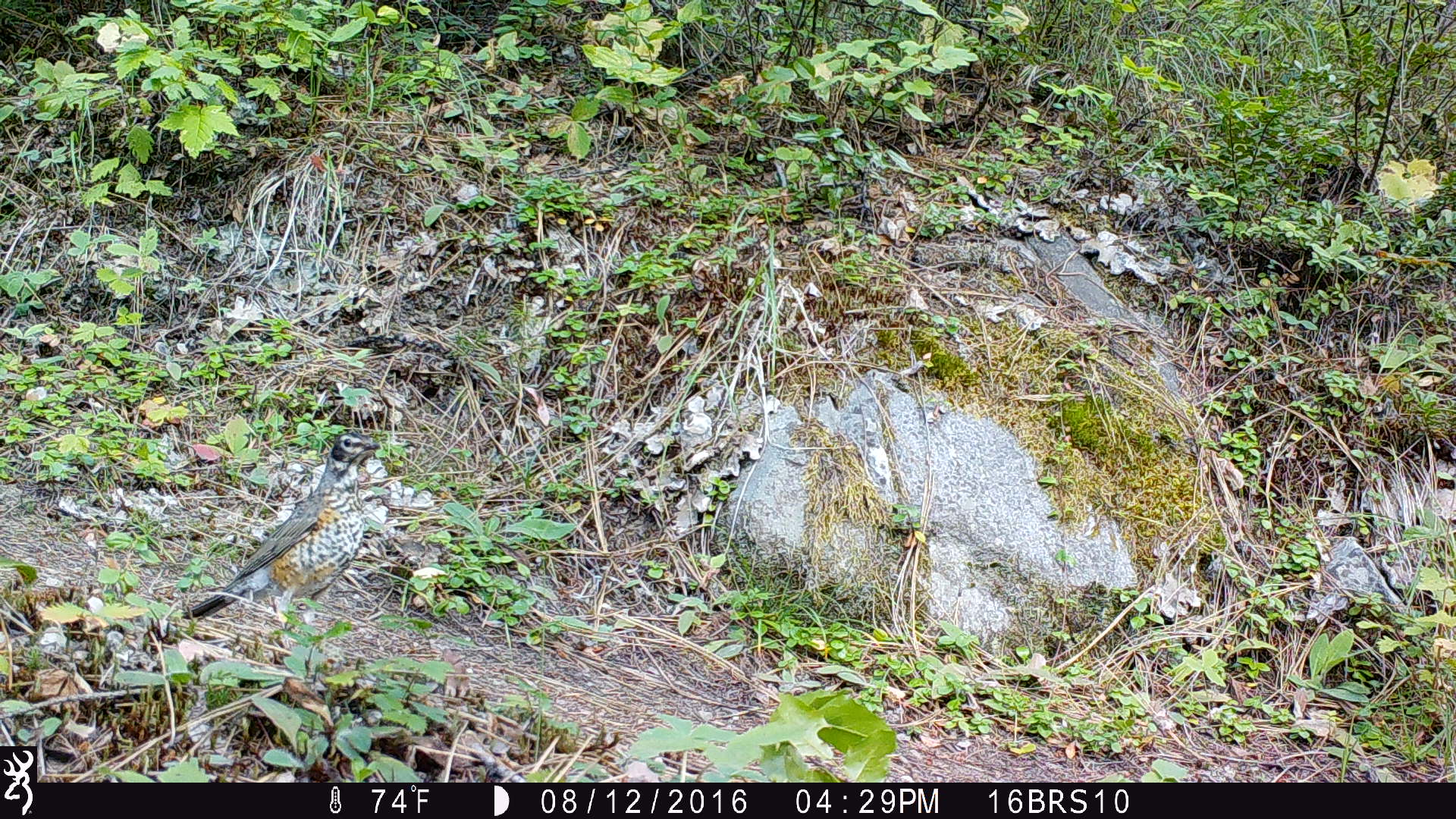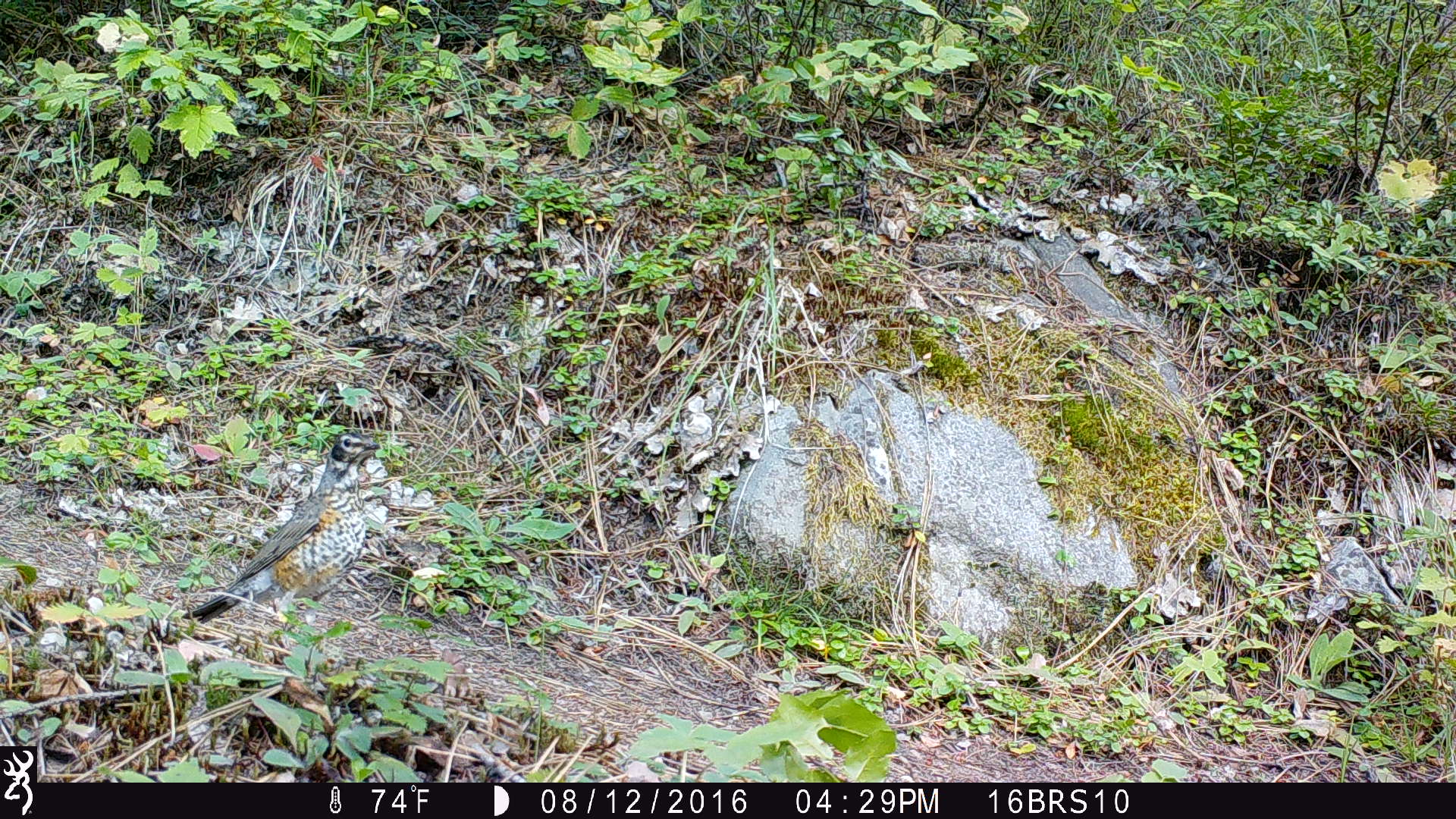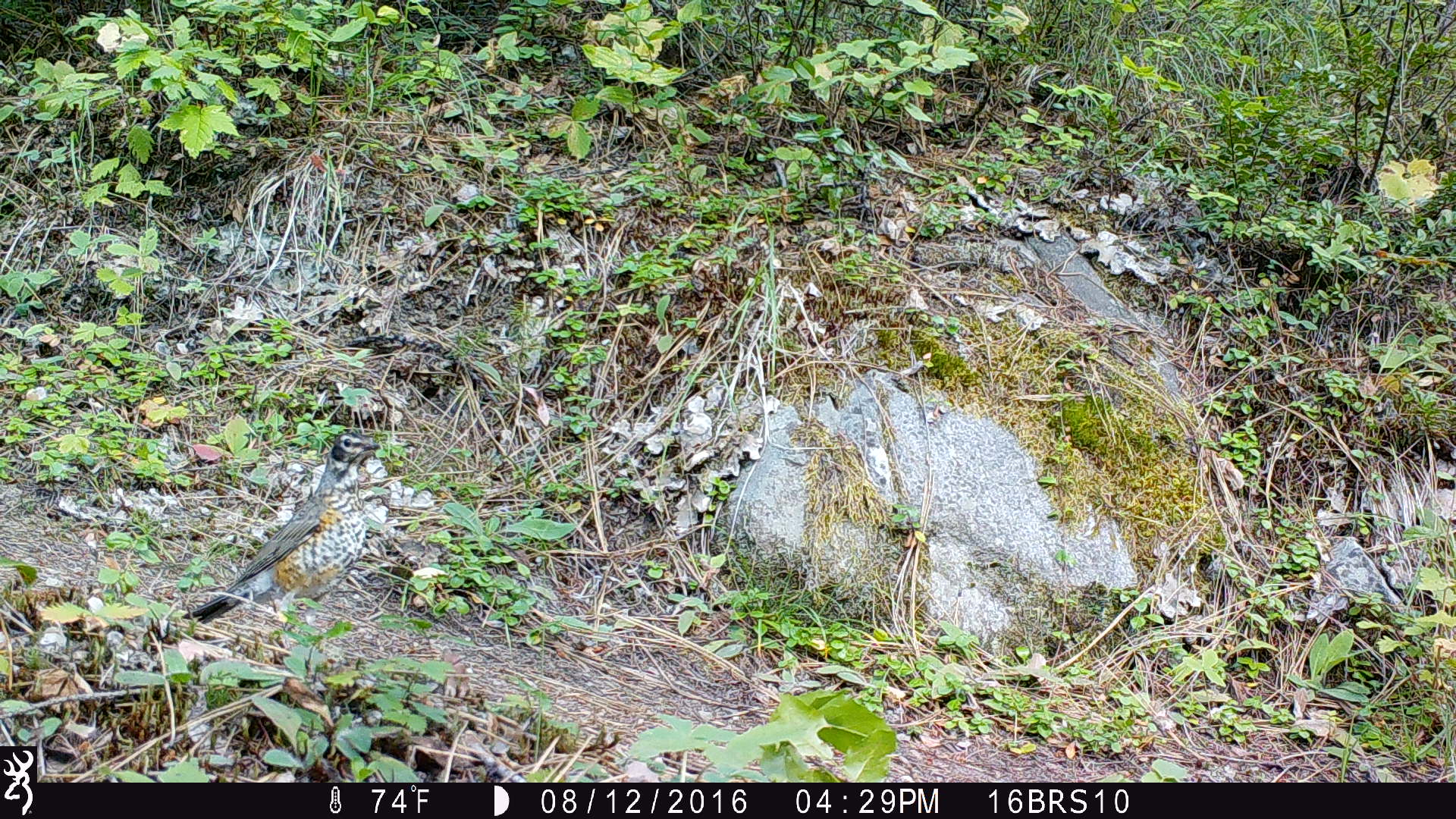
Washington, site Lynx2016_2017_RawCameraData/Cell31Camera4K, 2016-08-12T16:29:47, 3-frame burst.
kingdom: Animalia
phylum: Chordata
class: Aves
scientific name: Aves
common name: birds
Aves (birds). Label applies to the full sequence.